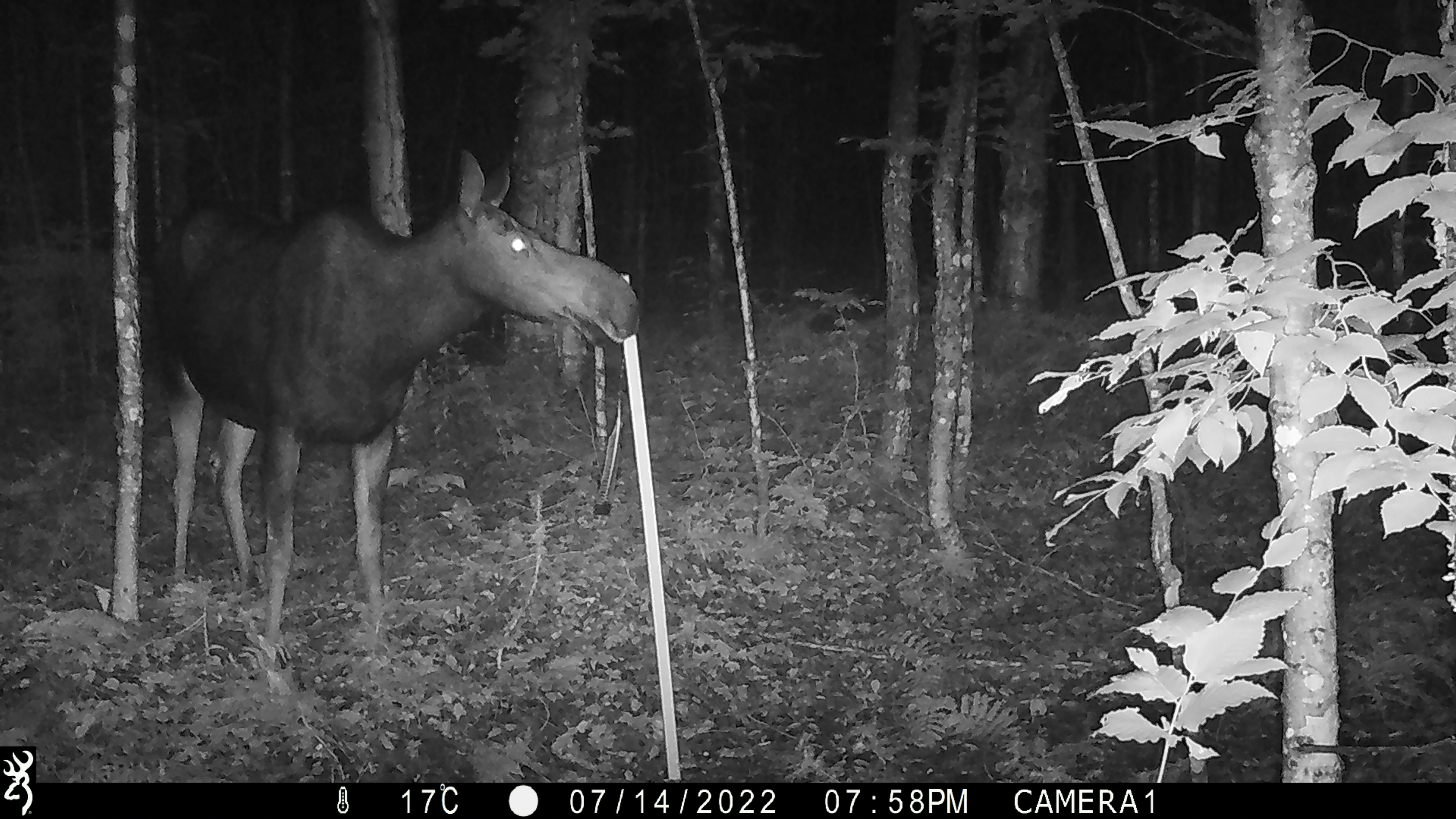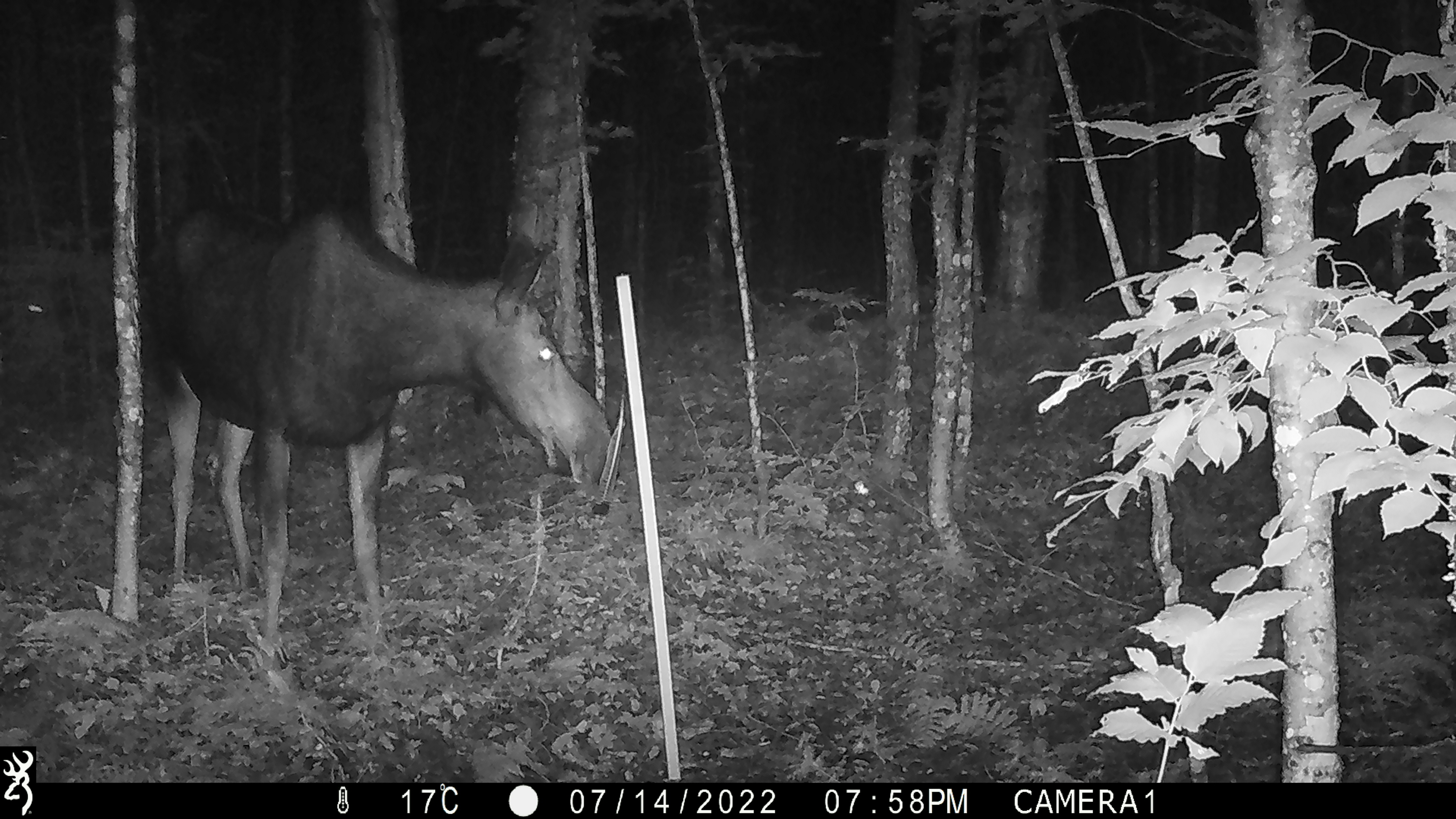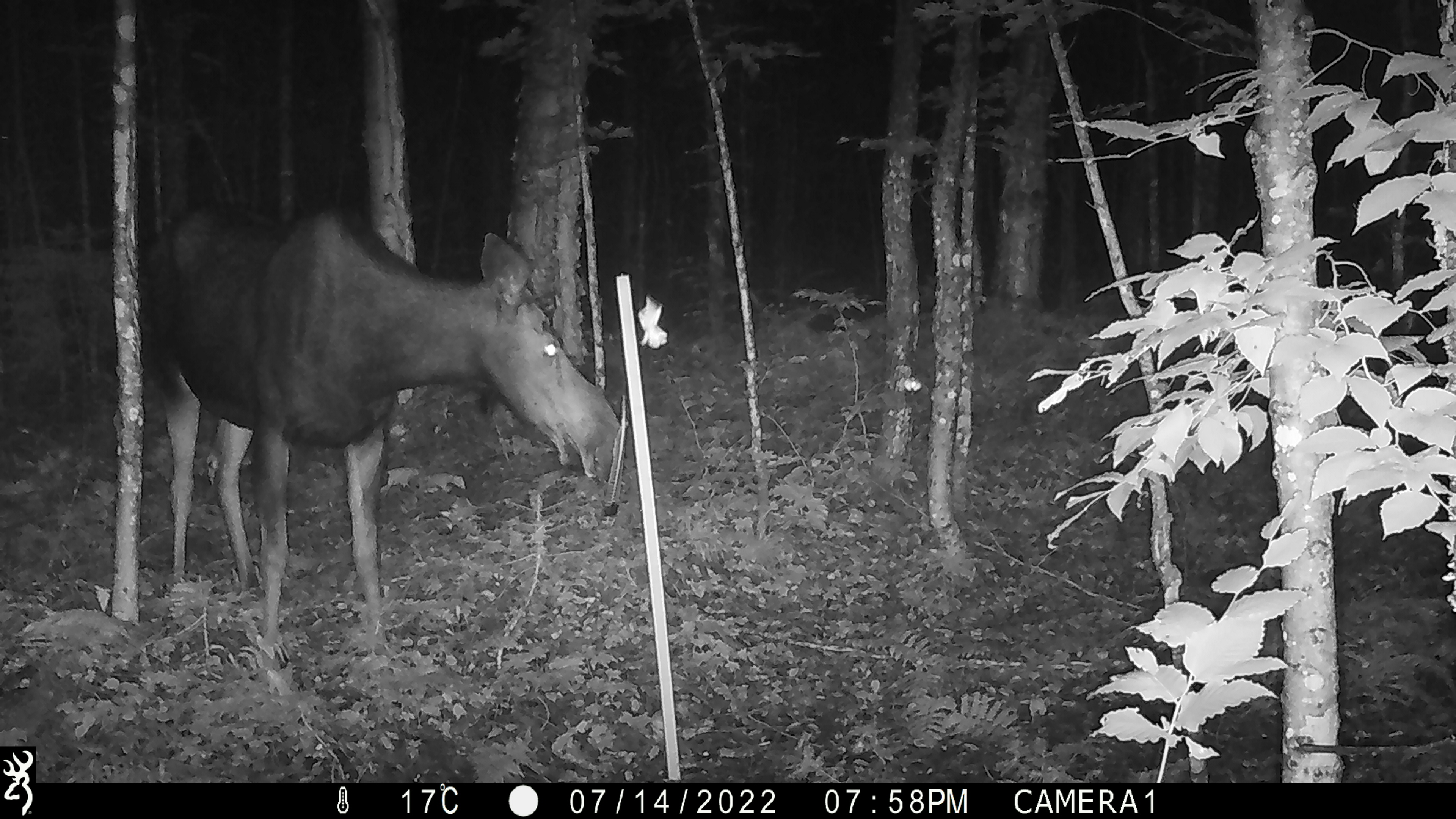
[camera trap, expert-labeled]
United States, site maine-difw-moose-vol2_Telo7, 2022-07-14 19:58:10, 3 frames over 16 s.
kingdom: Animalia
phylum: Chordata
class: Mammalia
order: Artiodactyla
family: Cervidae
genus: Alces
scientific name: Alces alces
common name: moose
Moose (Alces alces).